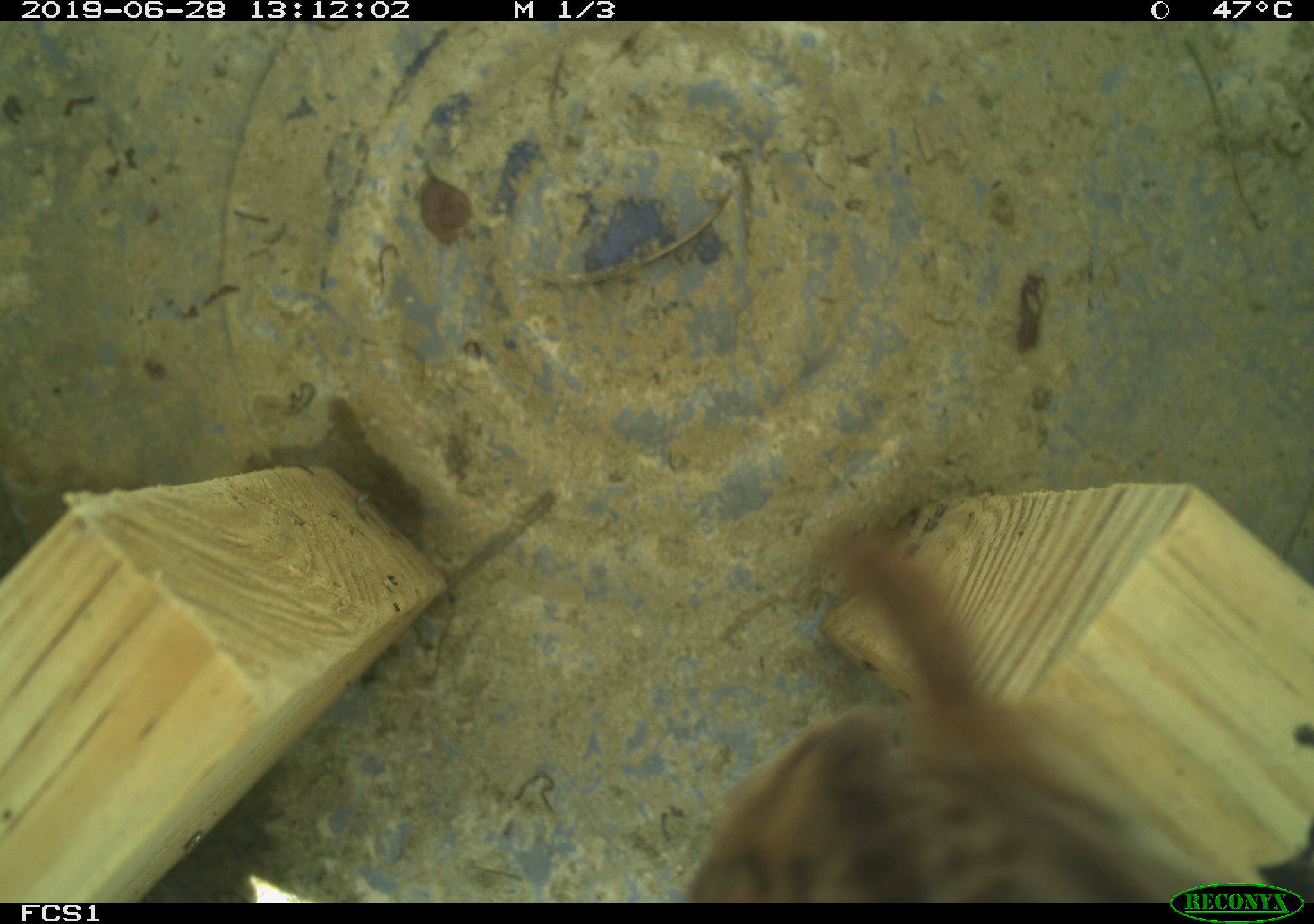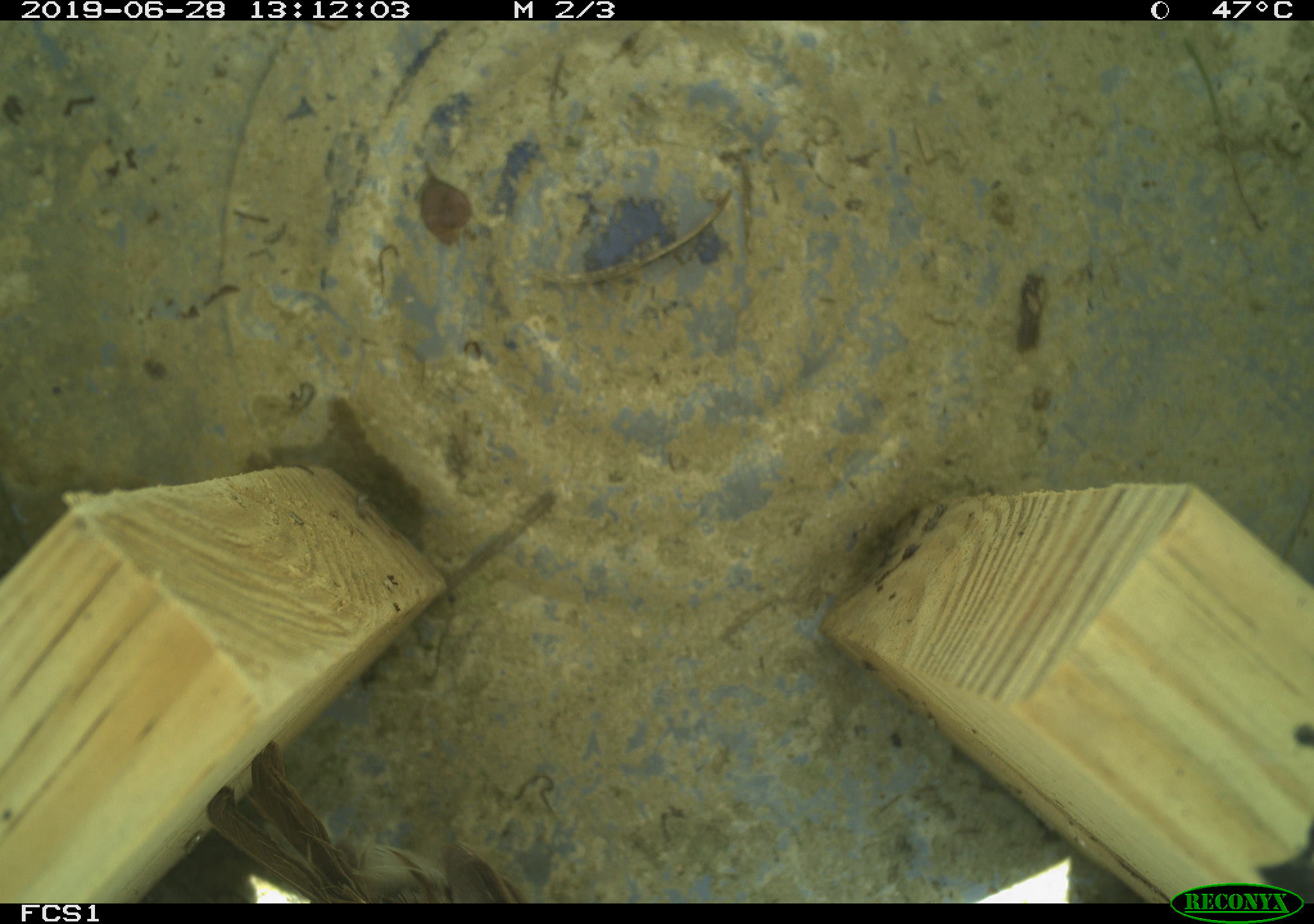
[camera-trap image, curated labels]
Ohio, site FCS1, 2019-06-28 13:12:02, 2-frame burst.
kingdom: Animalia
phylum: Chordata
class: Aves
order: Passeriformes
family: Passerellidae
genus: Melospiza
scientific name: Melospiza melodia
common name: song sparrow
Song sparrow (Melospiza melodia).